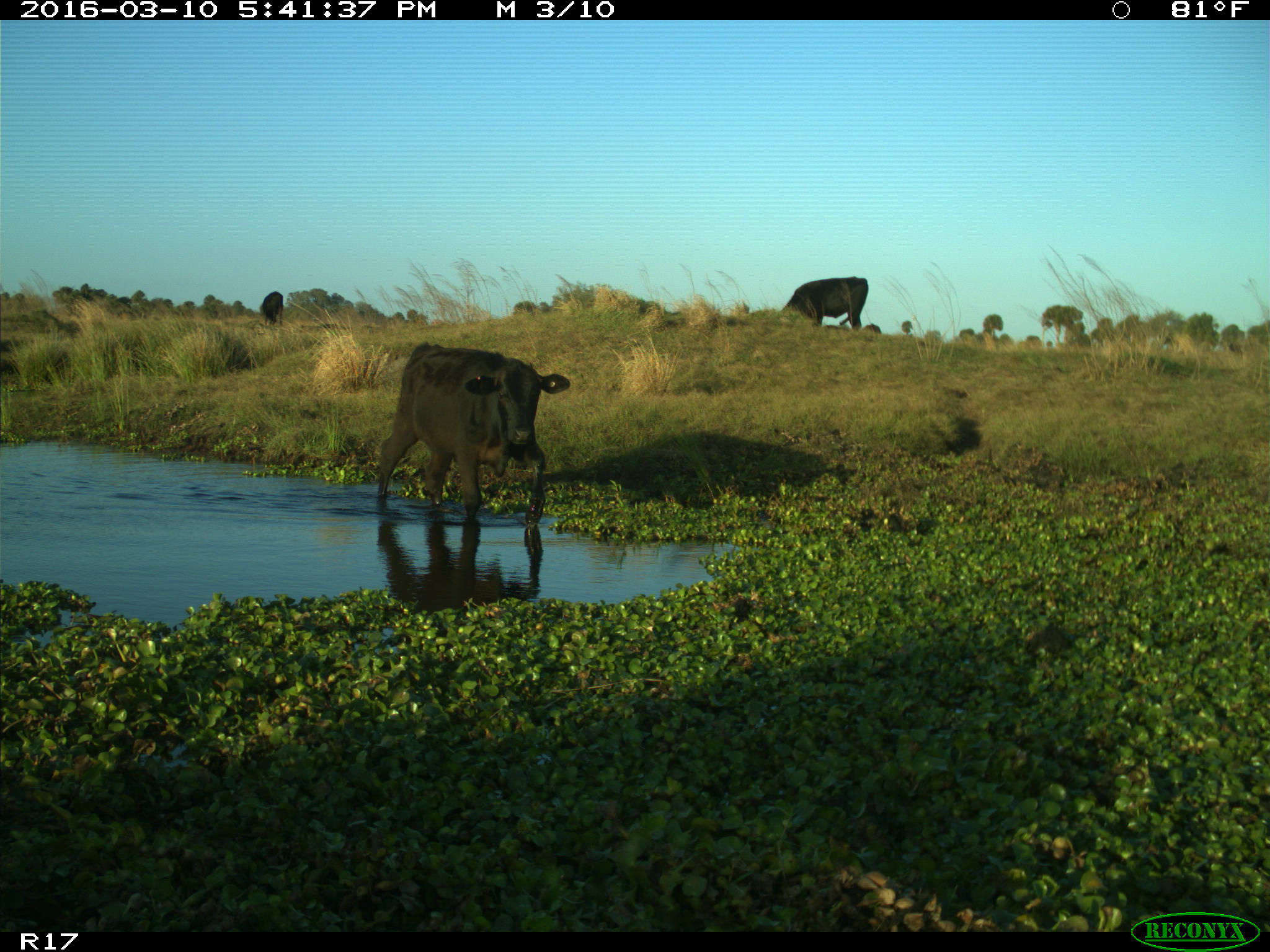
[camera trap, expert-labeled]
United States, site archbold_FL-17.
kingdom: Animalia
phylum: Chordata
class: Mammalia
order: Artiodactyla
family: Bovidae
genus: Bos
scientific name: Bos taurus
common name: domestic cow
Bos taurus (domestic cow).